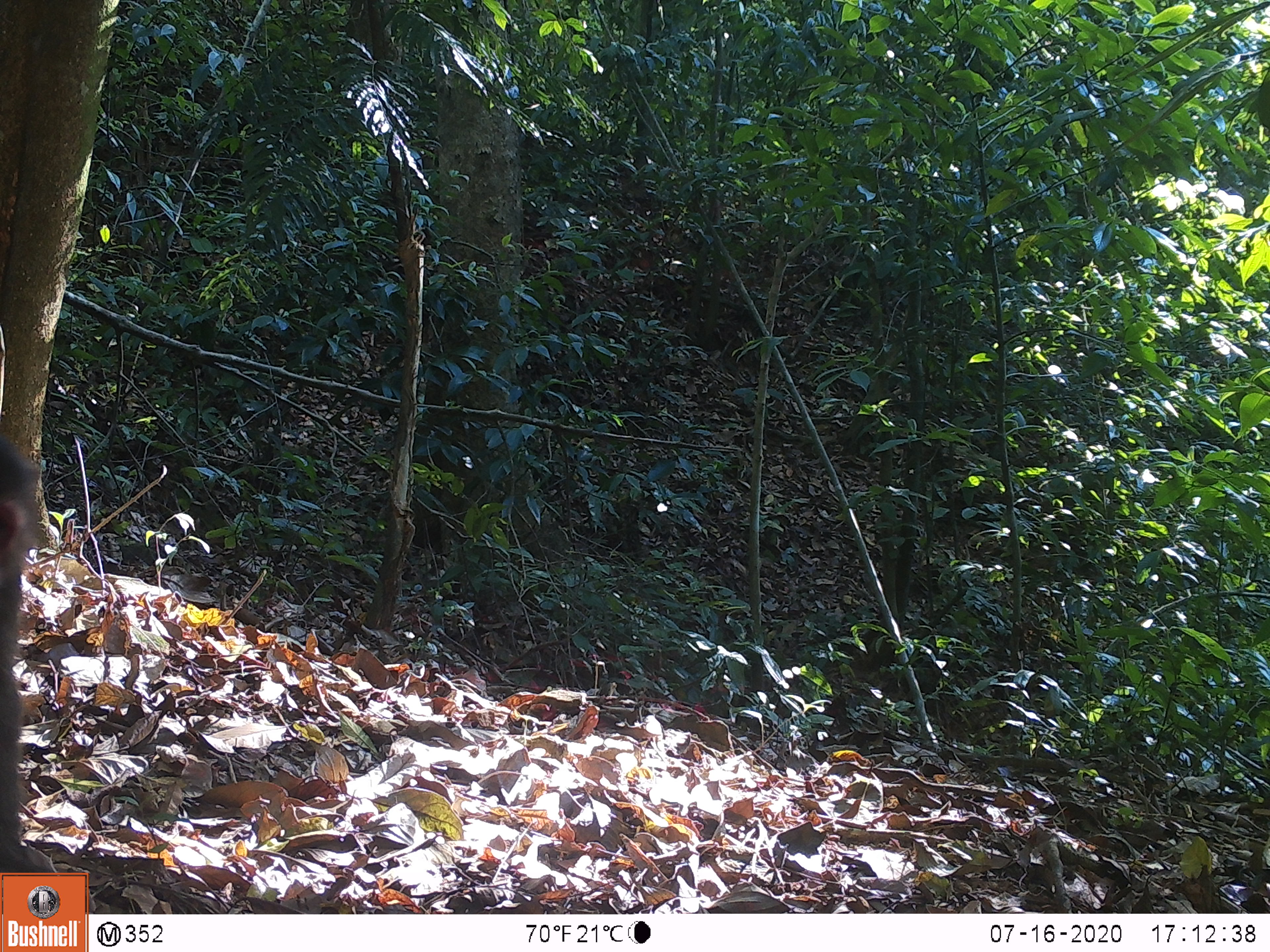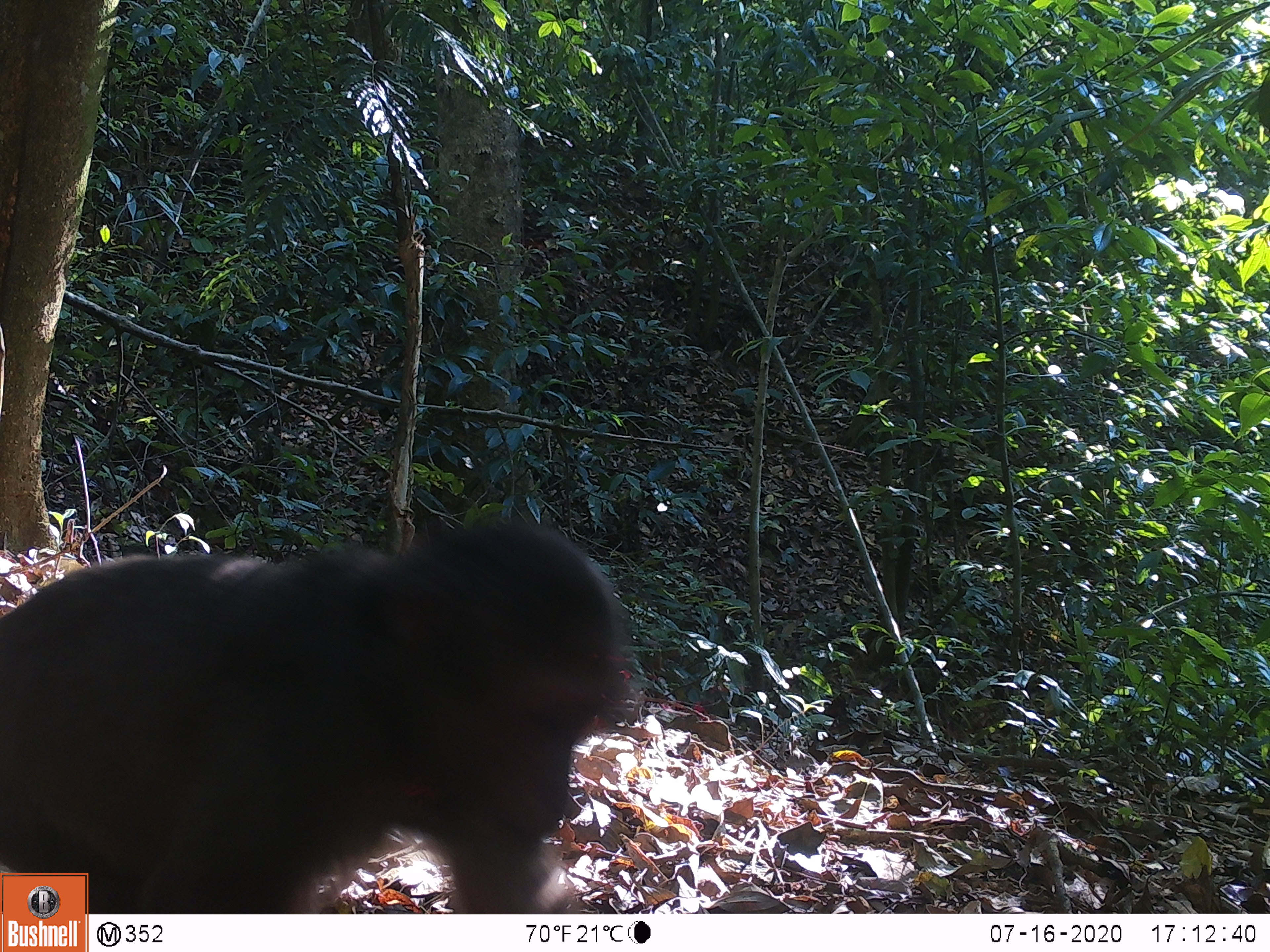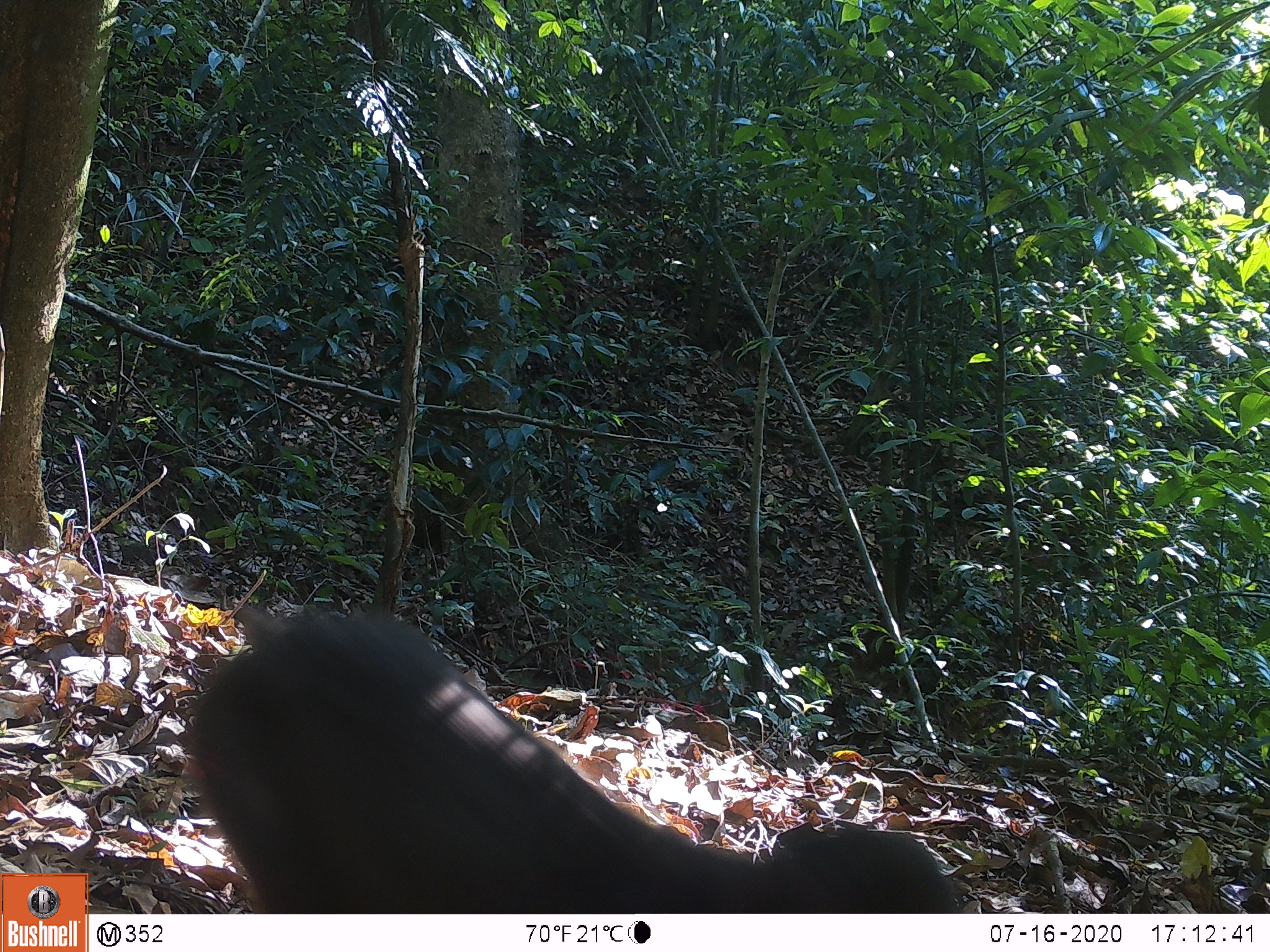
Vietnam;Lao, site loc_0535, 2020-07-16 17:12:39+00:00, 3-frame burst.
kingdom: Animalia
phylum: Chordata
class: Mammalia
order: Primates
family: Cercopithecidae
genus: Macaca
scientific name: Macaca arctoides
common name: stump-tailed macaque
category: stump tailed macaque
Stump tailed macaque (stump-tailed macaque) (Macaca arctoides). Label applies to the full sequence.